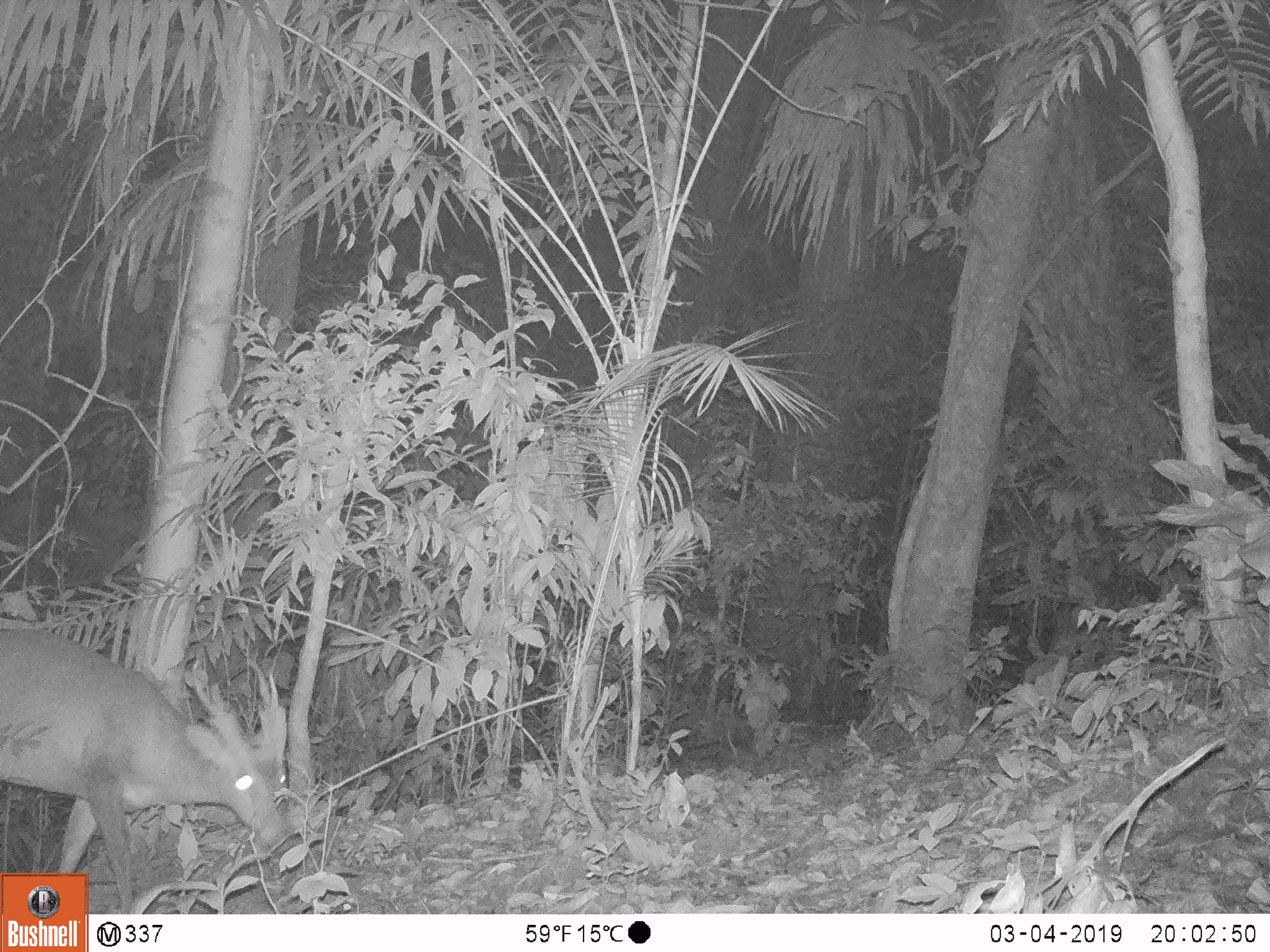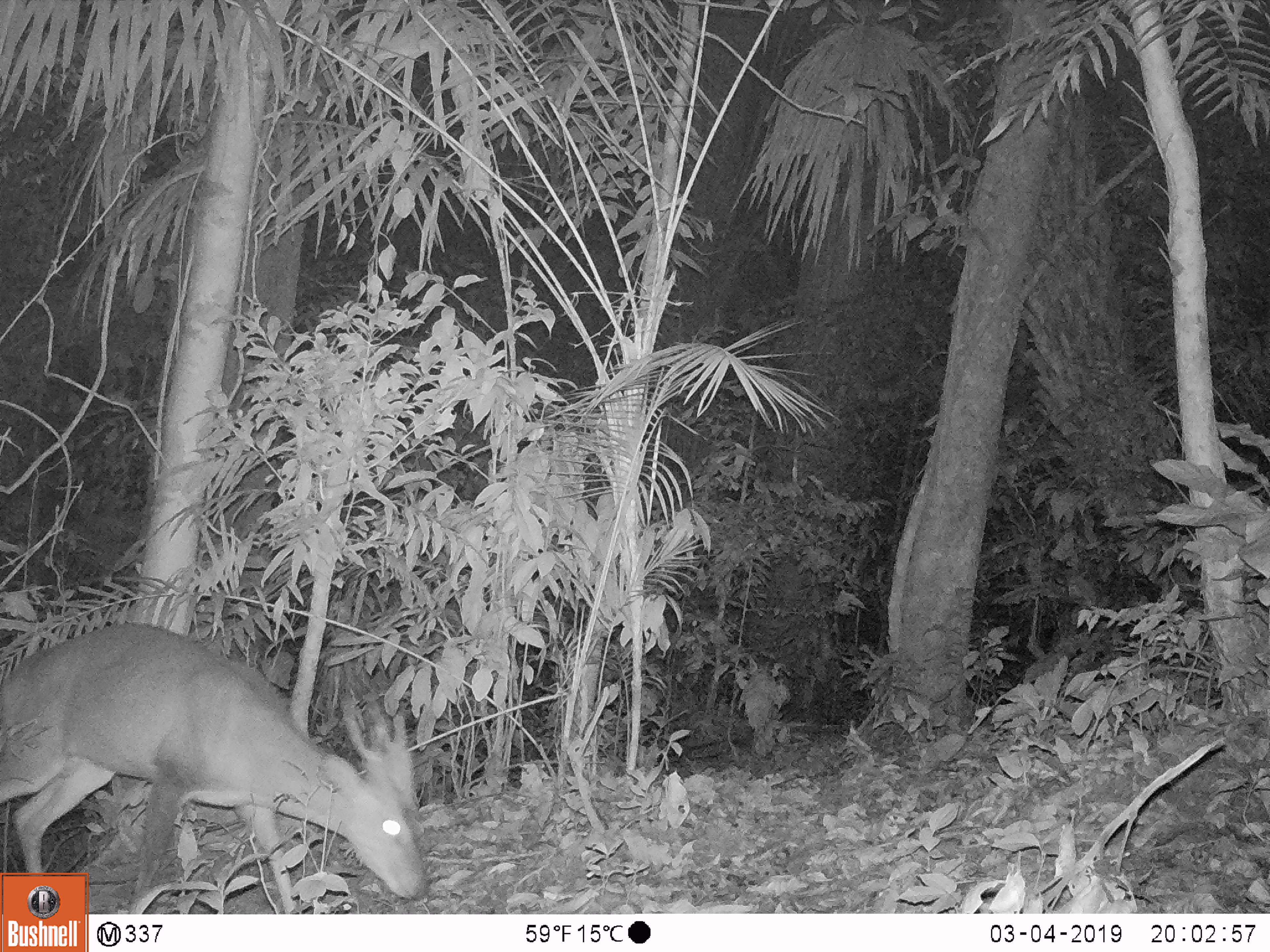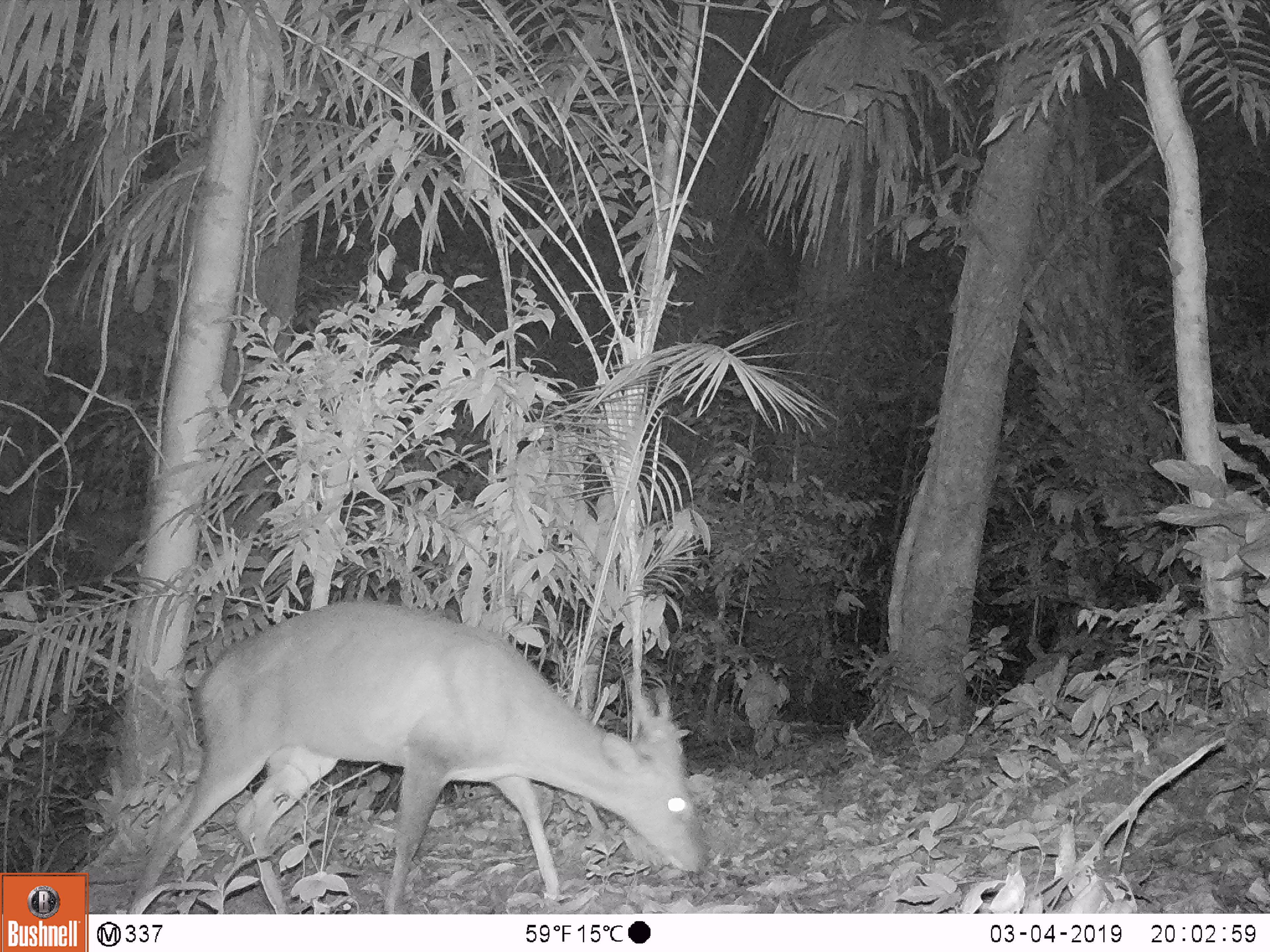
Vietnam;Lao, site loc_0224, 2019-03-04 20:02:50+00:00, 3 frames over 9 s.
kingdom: Animalia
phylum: Chordata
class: Mammalia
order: Artiodactyla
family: Cervidae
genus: Muntiacus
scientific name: Muntiacus vuquangensis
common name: large-antlered muntjac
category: large antlered muntjac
Large antlered muntjac (large-antlered muntjac) (Muntiacus vuquangensis). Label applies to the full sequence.